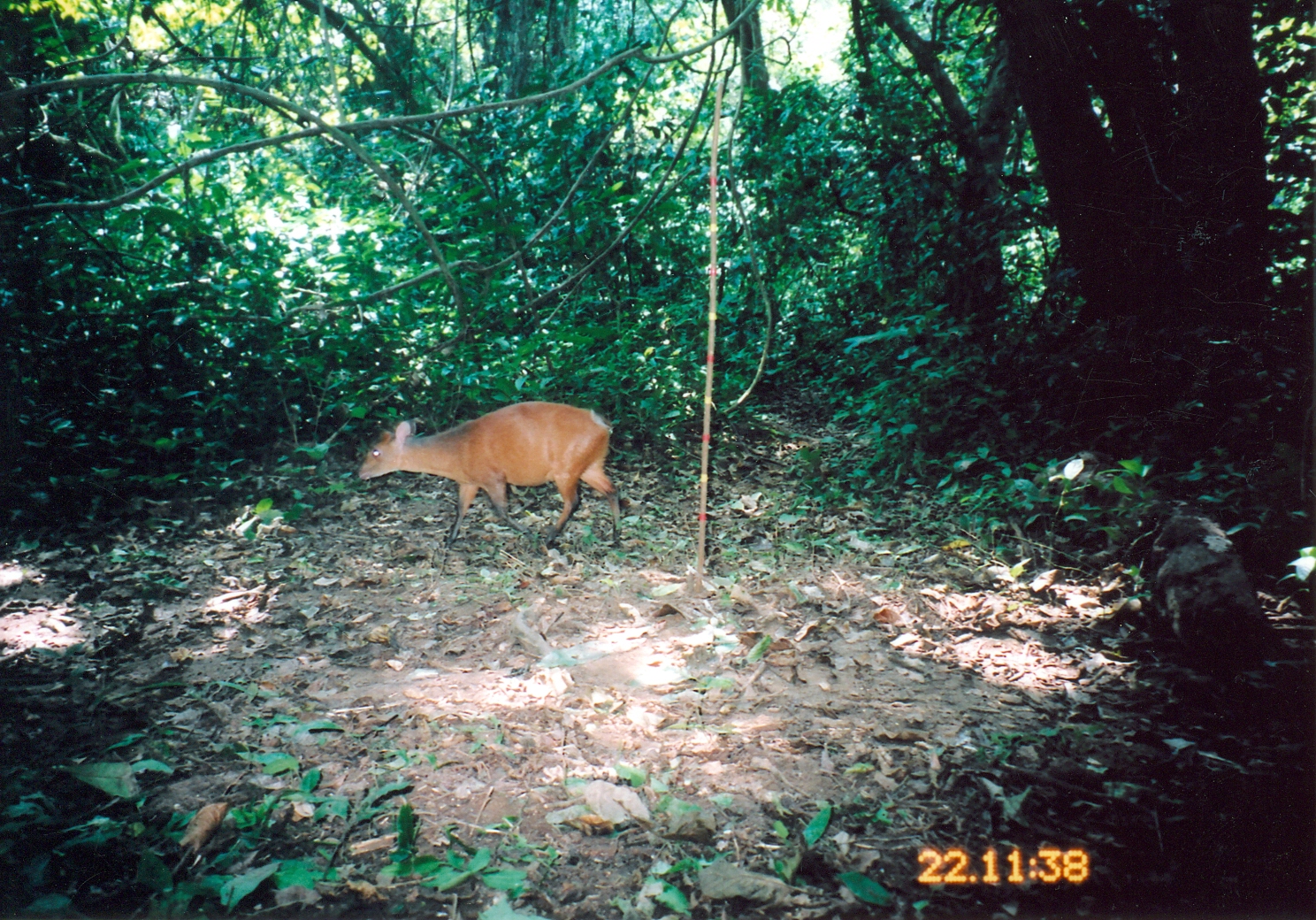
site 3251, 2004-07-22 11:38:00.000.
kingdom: Animalia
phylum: Chordata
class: Mammalia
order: Artiodactyla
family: Bovidae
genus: Cephalophus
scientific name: Cephalophus harveyi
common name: harvey's duiker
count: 1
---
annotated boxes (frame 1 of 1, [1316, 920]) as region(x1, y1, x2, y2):
cephalophus harveyi: region(357, 401, 624, 548)